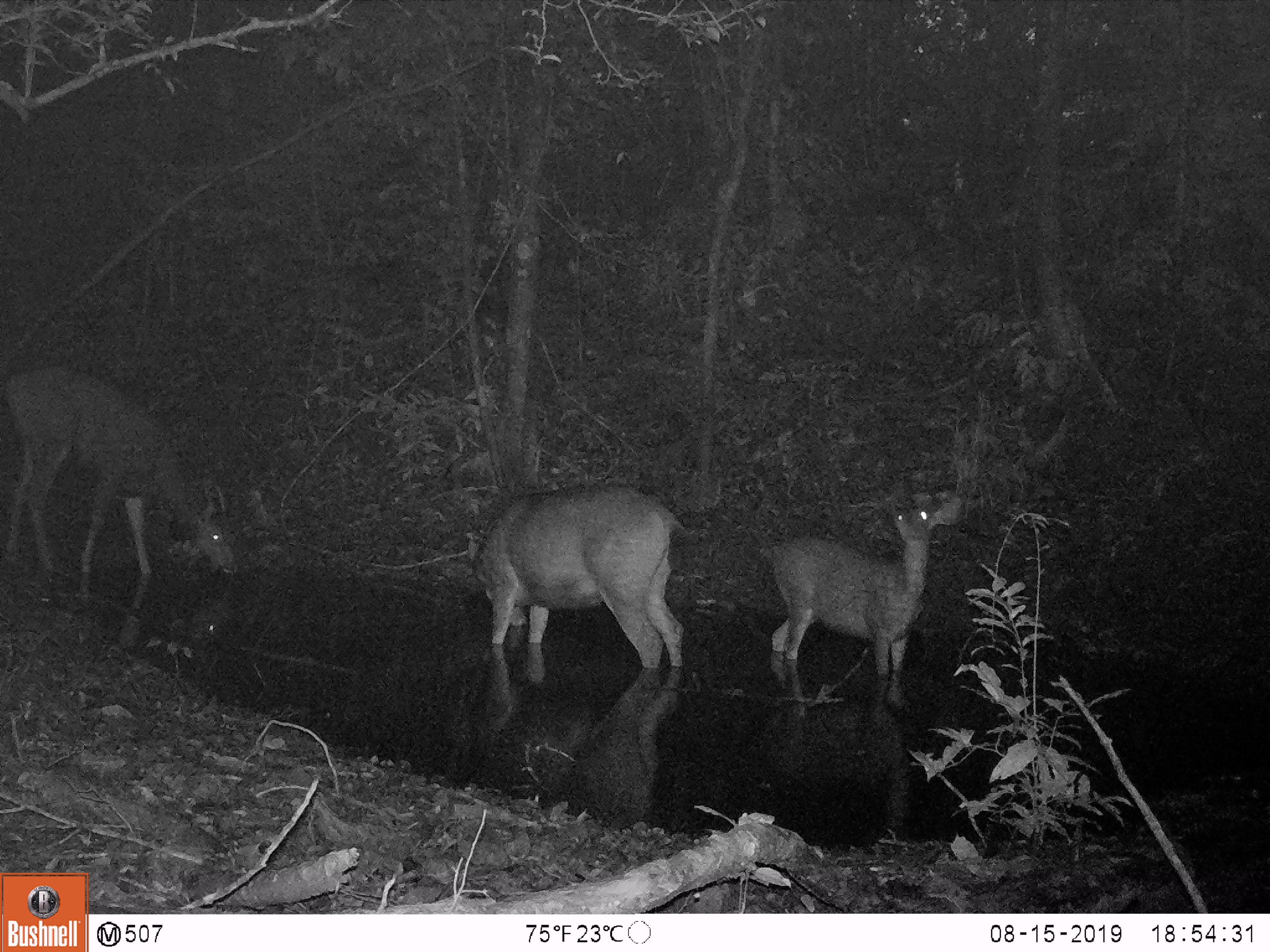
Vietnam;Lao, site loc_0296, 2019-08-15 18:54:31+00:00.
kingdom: Animalia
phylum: Chordata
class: Mammalia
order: Artiodactyla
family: Cervidae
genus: Rusa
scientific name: Rusa unicolor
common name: sambar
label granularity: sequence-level